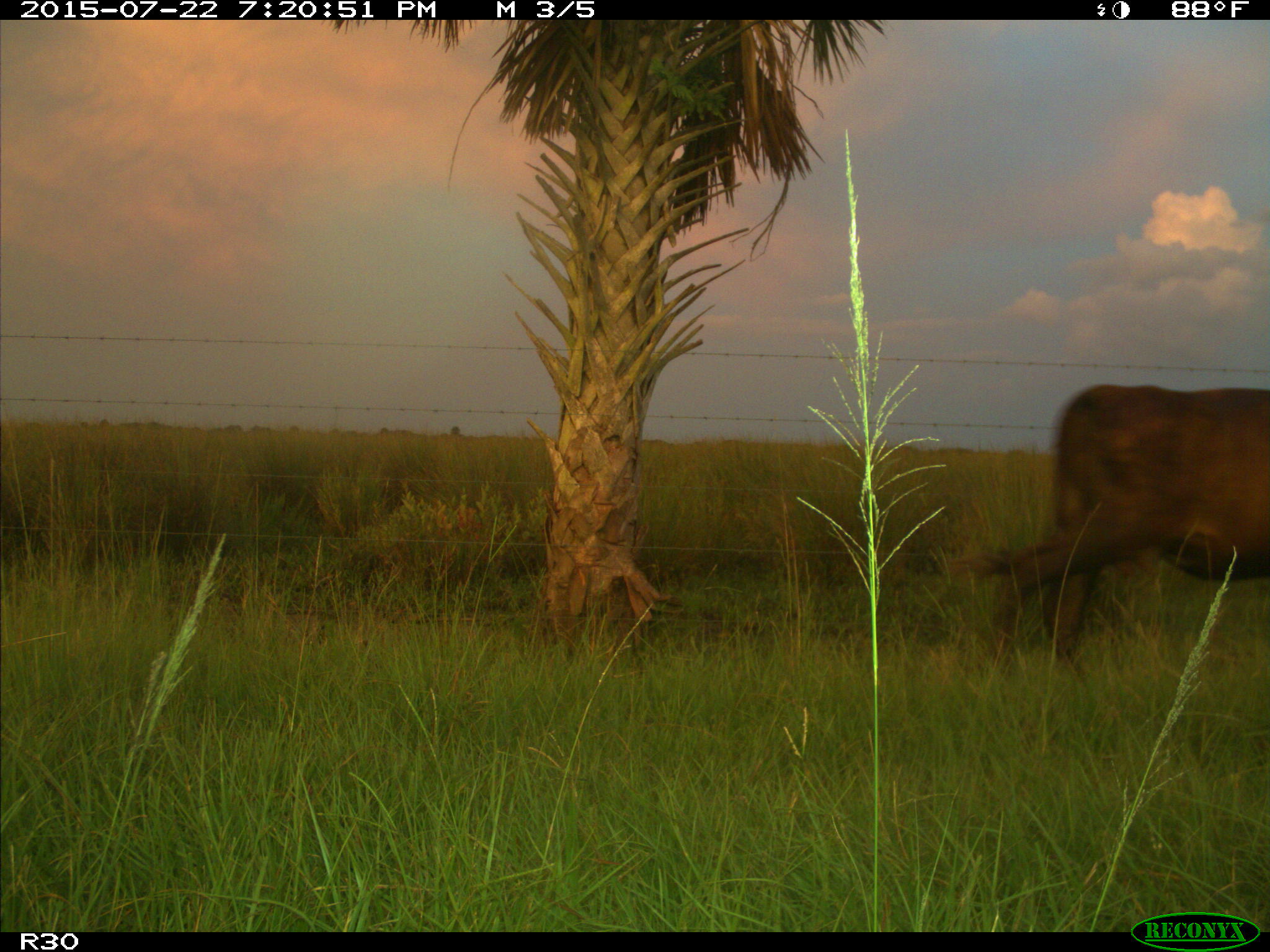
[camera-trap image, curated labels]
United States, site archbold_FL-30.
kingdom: Animalia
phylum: Chordata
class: Mammalia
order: Artiodactyla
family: Bovidae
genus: Bos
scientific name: Bos taurus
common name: domestic cow